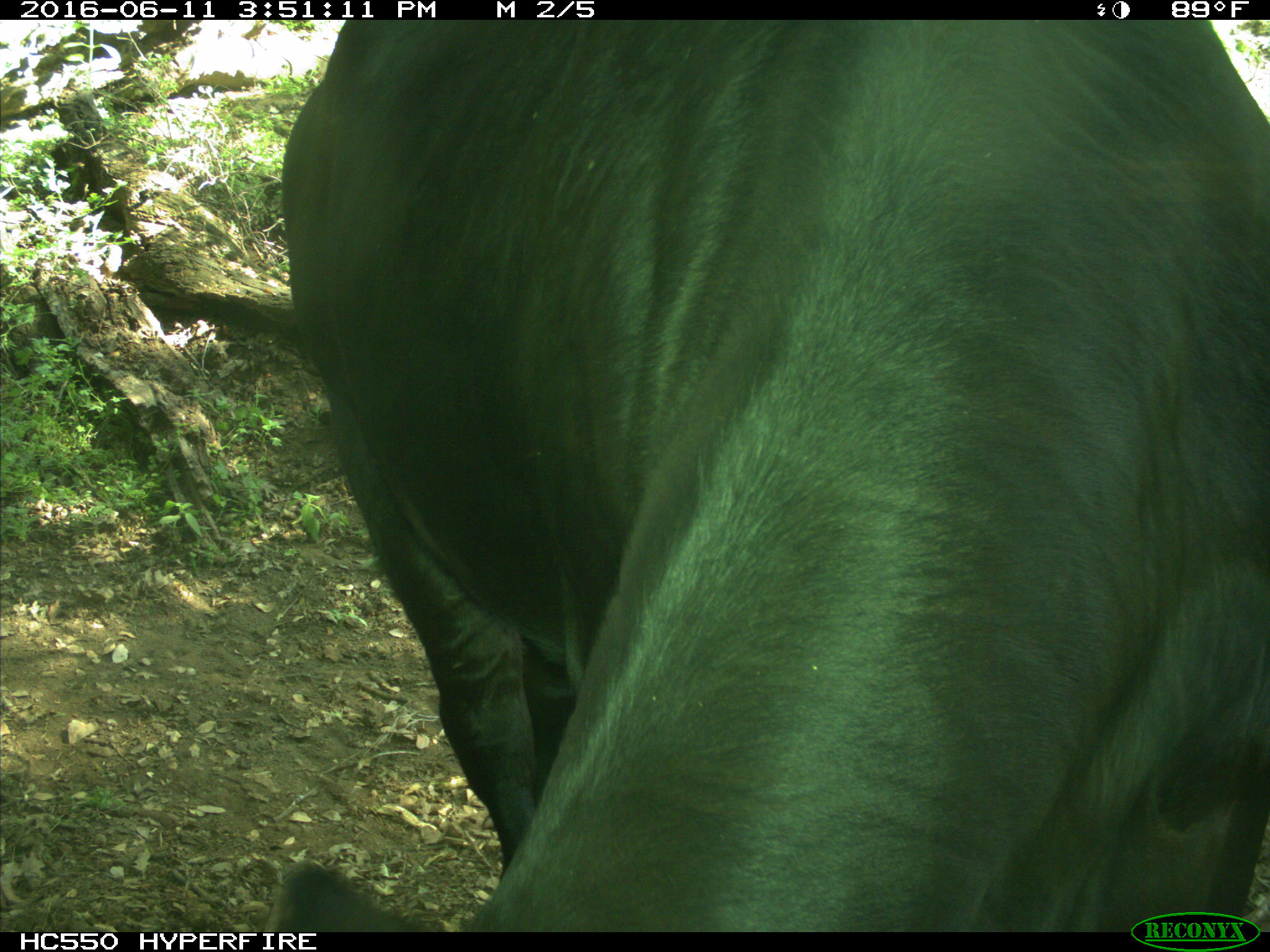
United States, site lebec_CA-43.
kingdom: Animalia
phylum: Chordata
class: Mammalia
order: Artiodactyla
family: Bovidae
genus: Bos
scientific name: Bos taurus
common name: domestic cow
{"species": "Bos taurus (domestic cow)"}